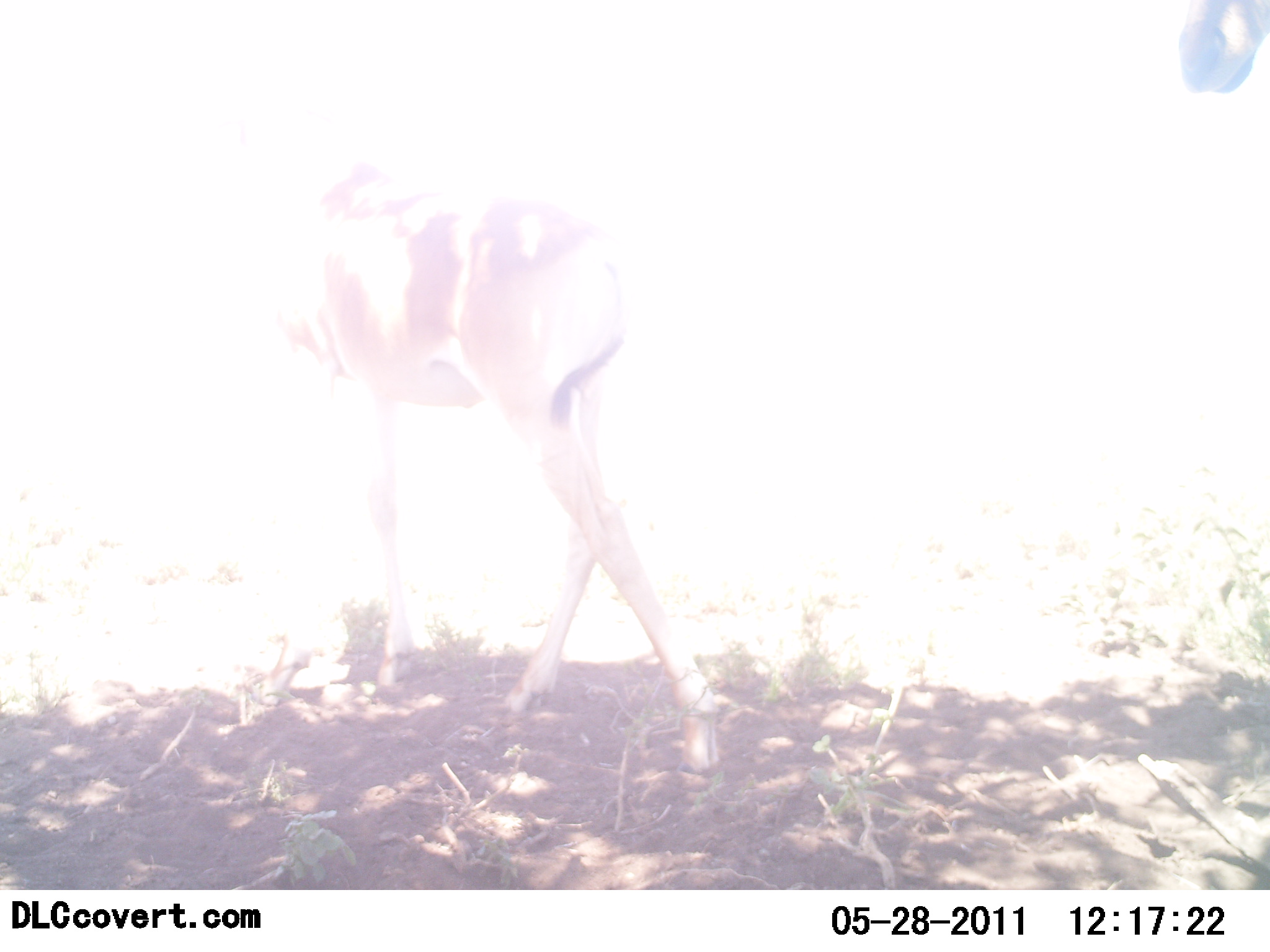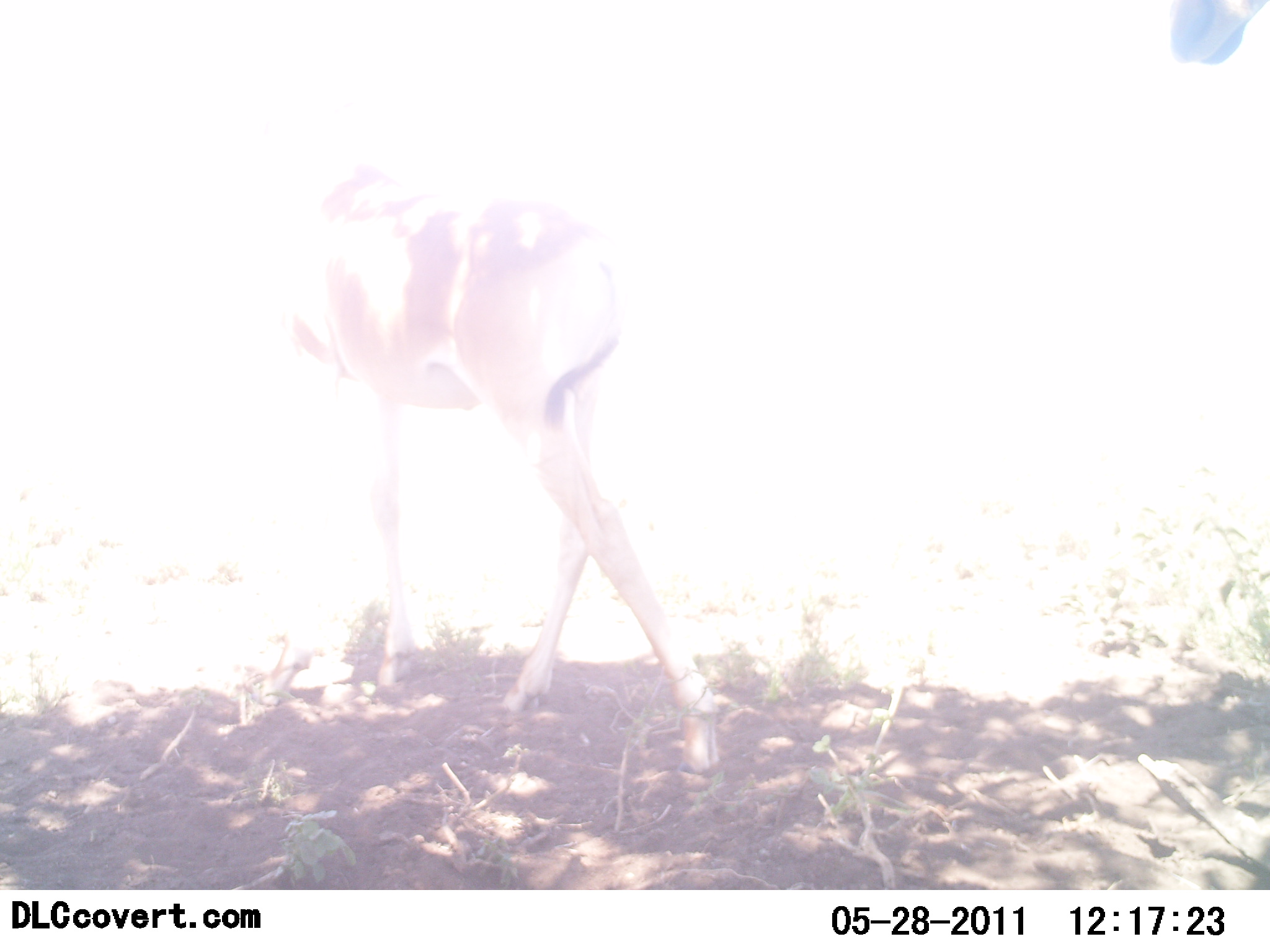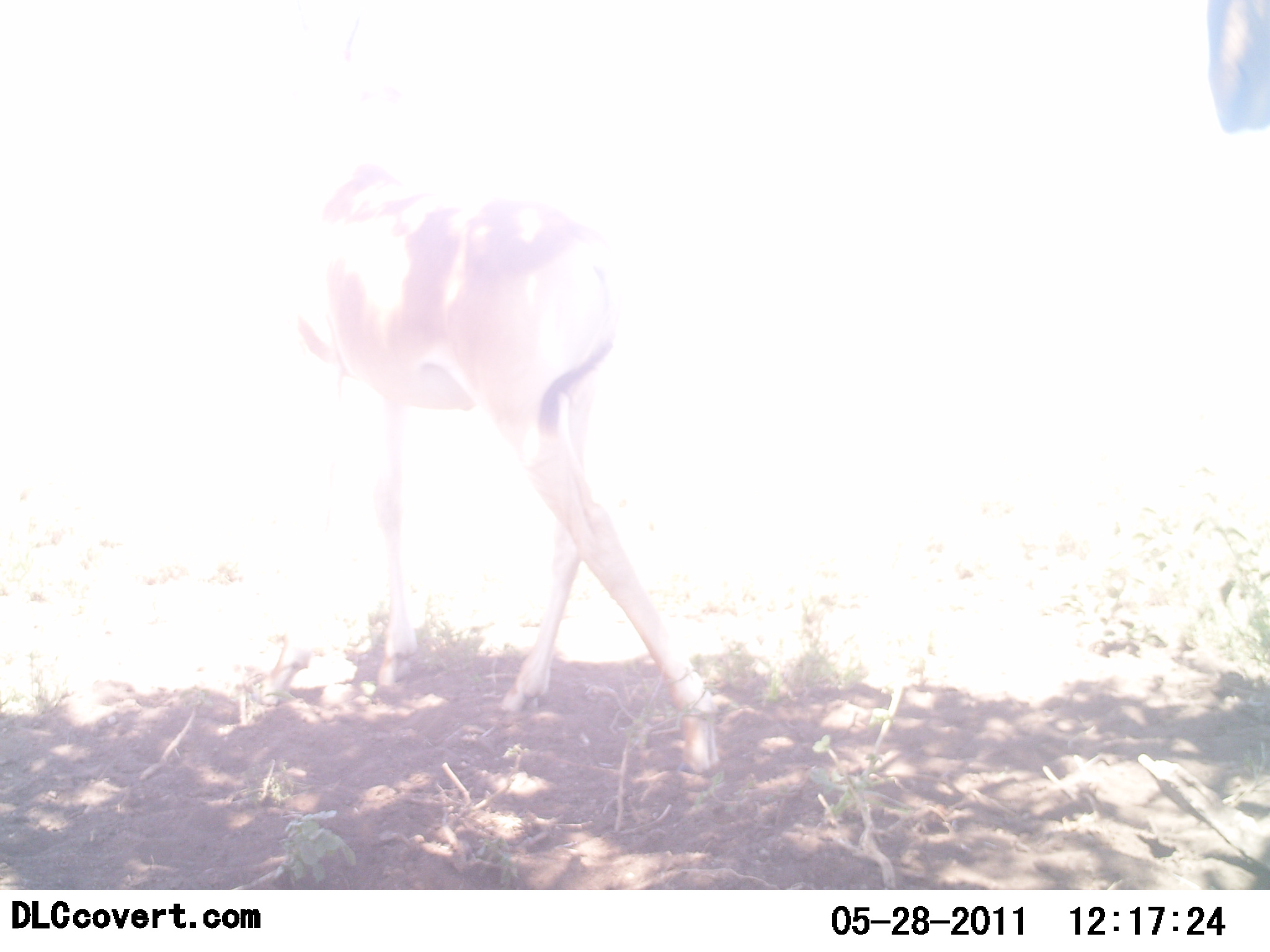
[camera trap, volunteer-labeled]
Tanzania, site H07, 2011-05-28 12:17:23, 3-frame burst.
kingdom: Animalia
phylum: Chordata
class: Mammalia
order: Artiodactyla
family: Bovidae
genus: Alcelaphus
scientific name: Alcelaphus buselaphus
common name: hartebeest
Hartebeest (Alcelaphus buselaphus), count 2. Behavior (volunteer vote fractions): standing 80%, resting 0%, moving 40%, interacting 0%. Young present (vote fraction): 0%. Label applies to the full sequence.